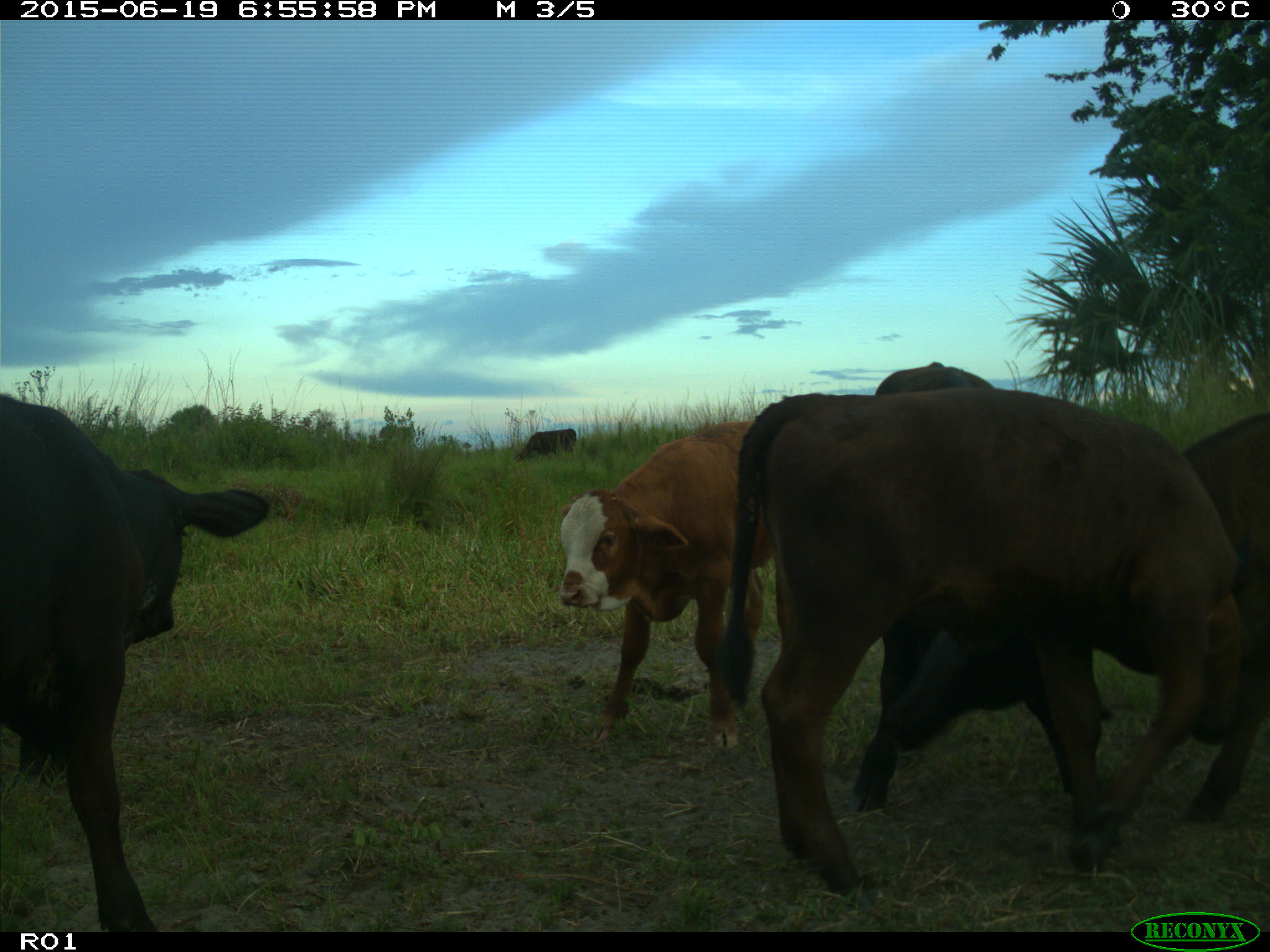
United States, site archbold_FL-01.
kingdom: Animalia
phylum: Chordata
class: Mammalia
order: Artiodactyla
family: Bovidae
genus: Bos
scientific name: Bos taurus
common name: domestic cow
Bos taurus (domestic cow).